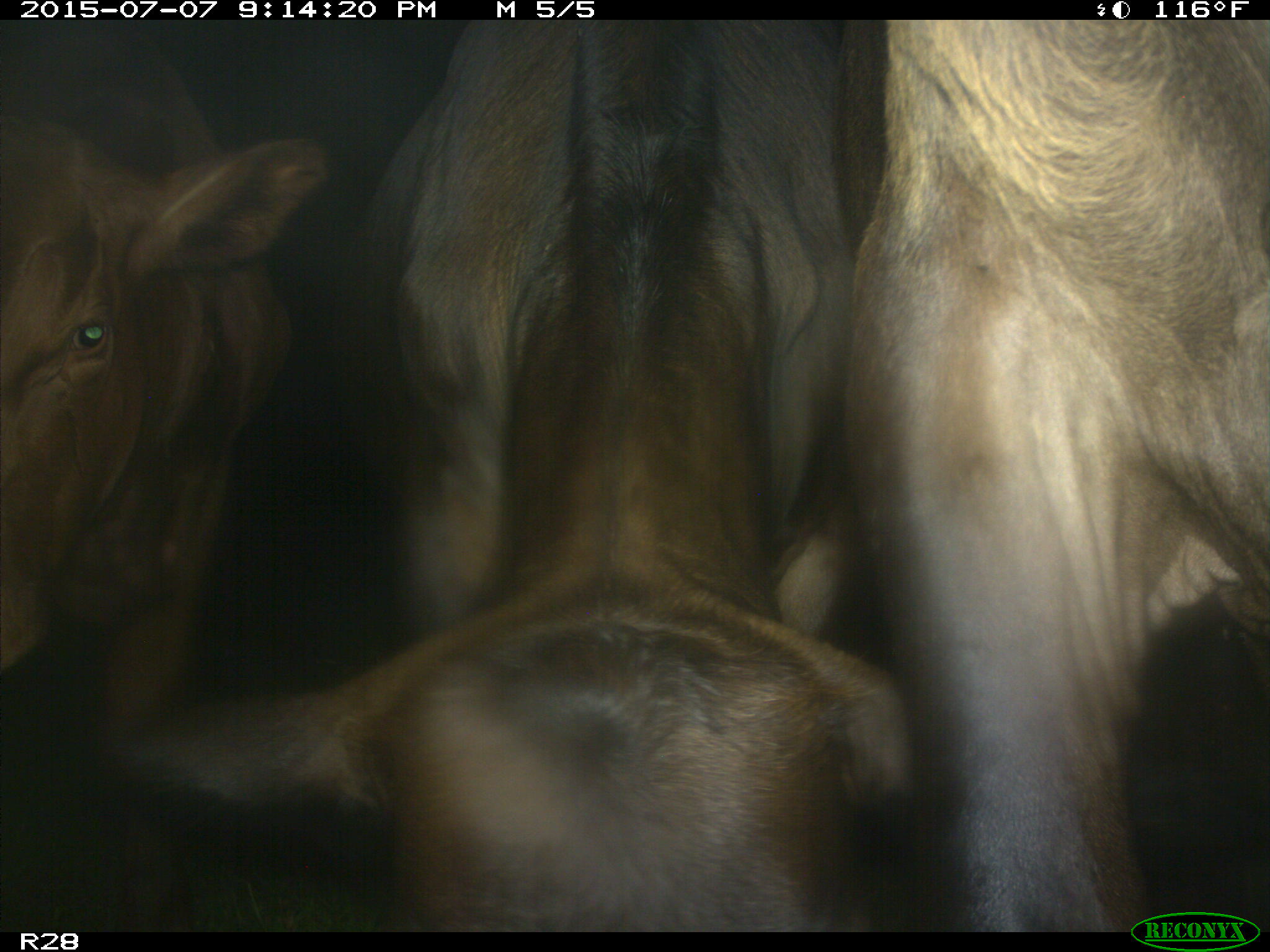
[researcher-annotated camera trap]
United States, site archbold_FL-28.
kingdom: Animalia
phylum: Chordata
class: Mammalia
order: Artiodactyla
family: Bovidae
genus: Bos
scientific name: Bos taurus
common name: domestic cow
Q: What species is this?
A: Bos taurus (domestic cow).